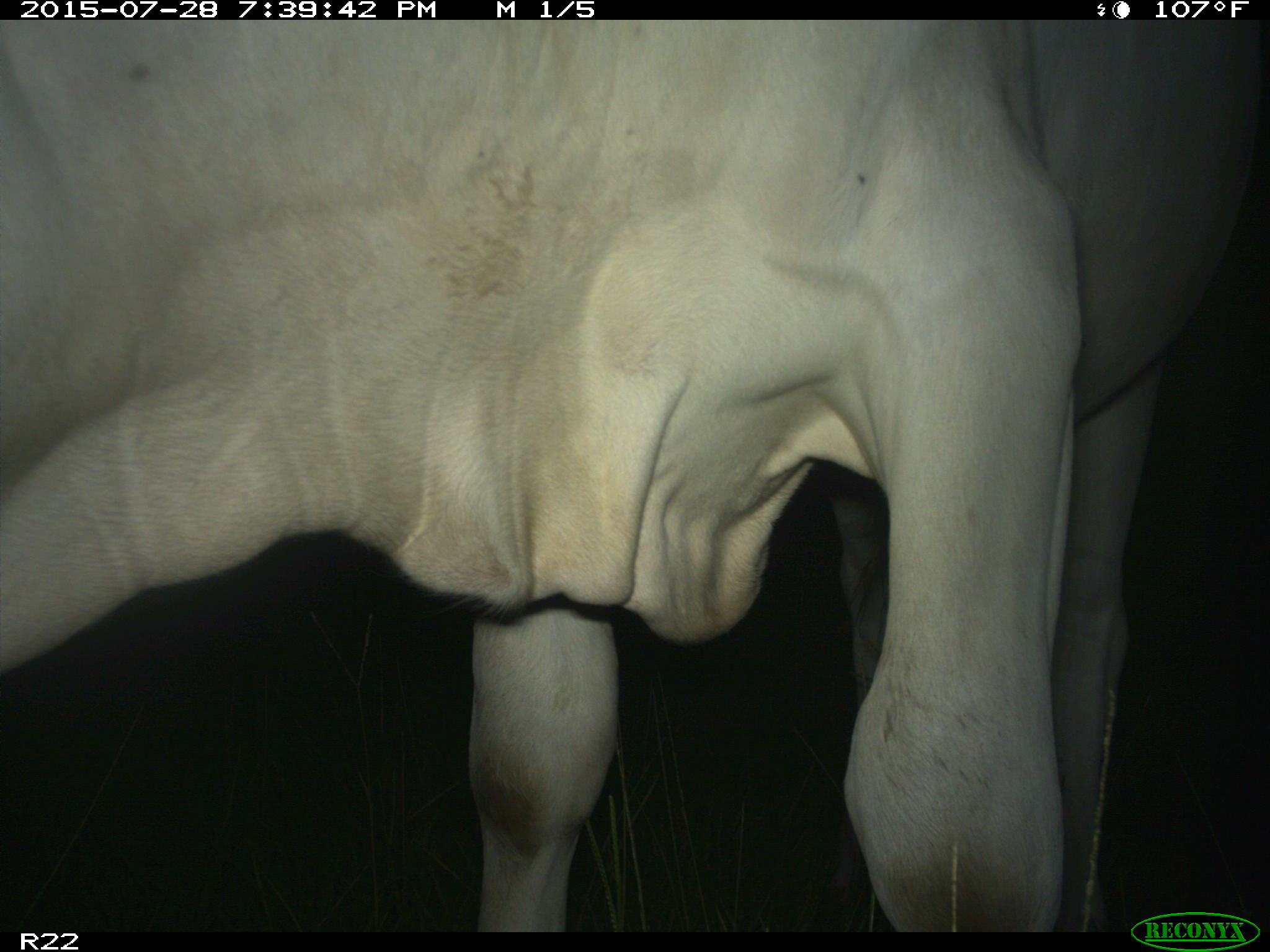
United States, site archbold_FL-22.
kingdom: Animalia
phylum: Chordata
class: Mammalia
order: Artiodactyla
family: Bovidae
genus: Bos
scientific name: Bos taurus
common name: domestic cow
Bos taurus (domestic cow).